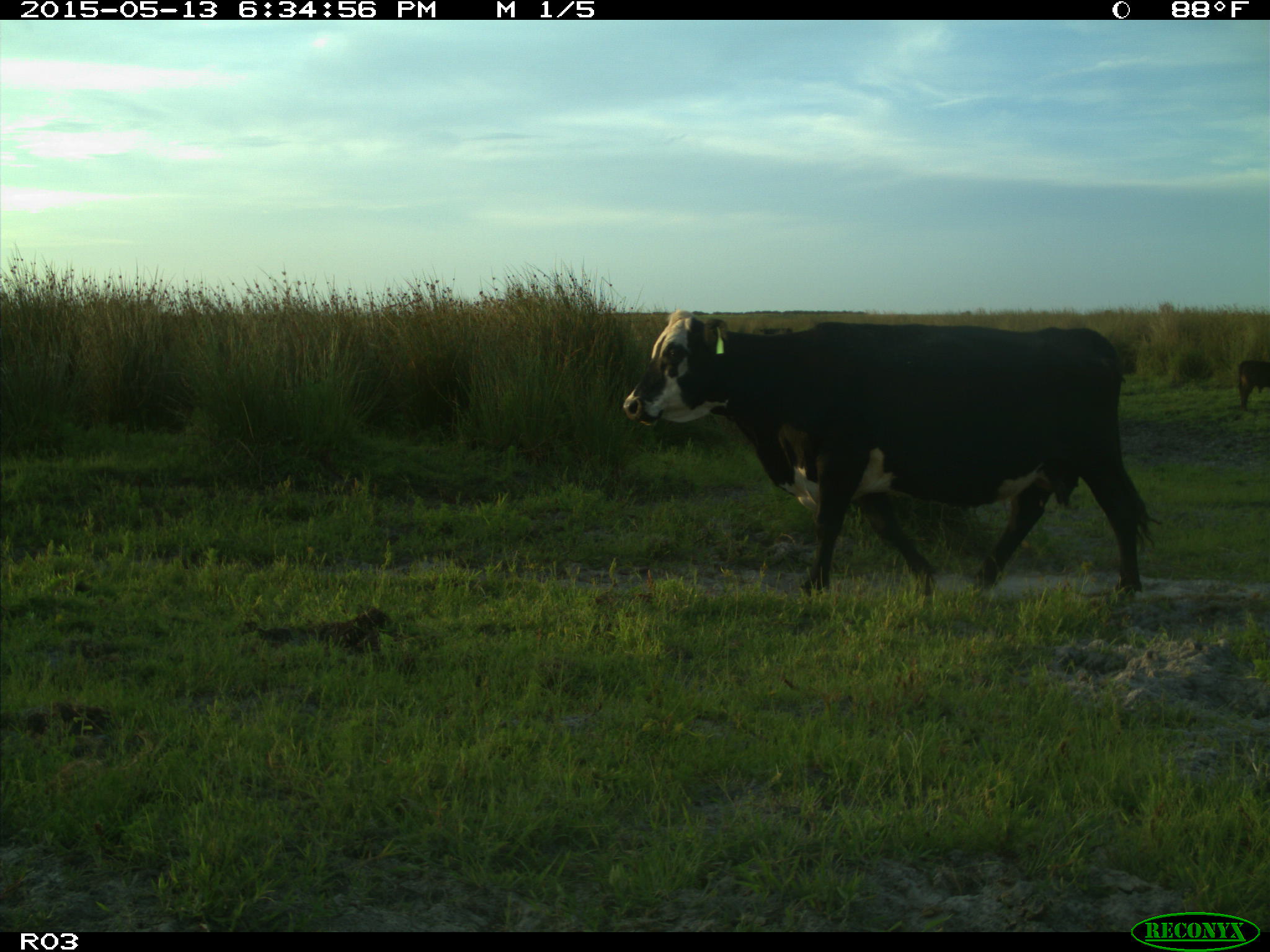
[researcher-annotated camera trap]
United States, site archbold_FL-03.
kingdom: Animalia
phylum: Chordata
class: Mammalia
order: Artiodactyla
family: Bovidae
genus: Bos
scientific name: Bos taurus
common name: domestic cow